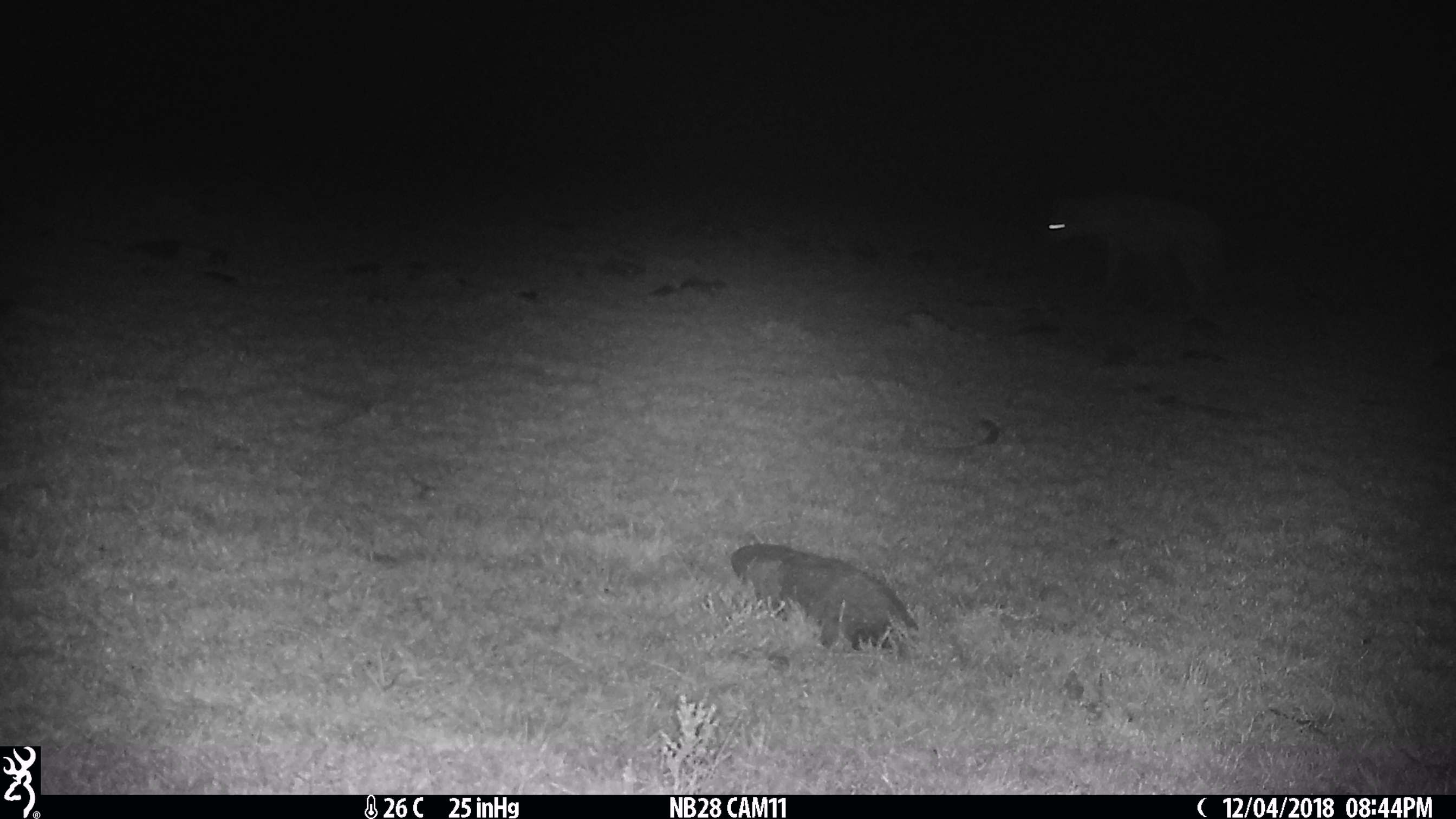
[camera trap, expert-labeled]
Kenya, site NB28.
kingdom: Animalia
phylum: Chordata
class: Mammalia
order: Carnivora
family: Hyaenidae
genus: Crocuta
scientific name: Crocuta crocuta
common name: spotted hyena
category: hyena spotted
Hyena spotted (spotted hyena) (Crocuta crocuta).